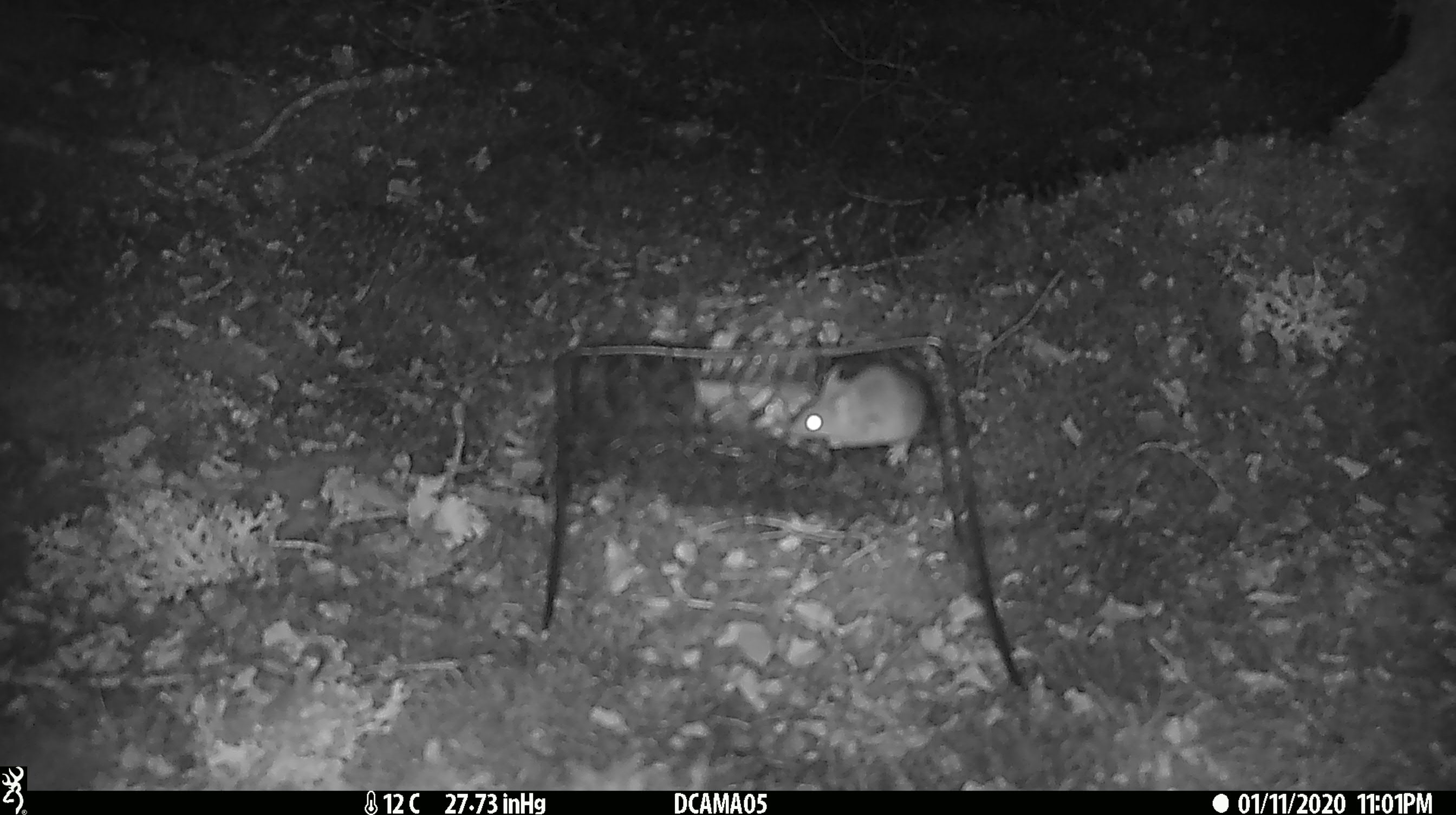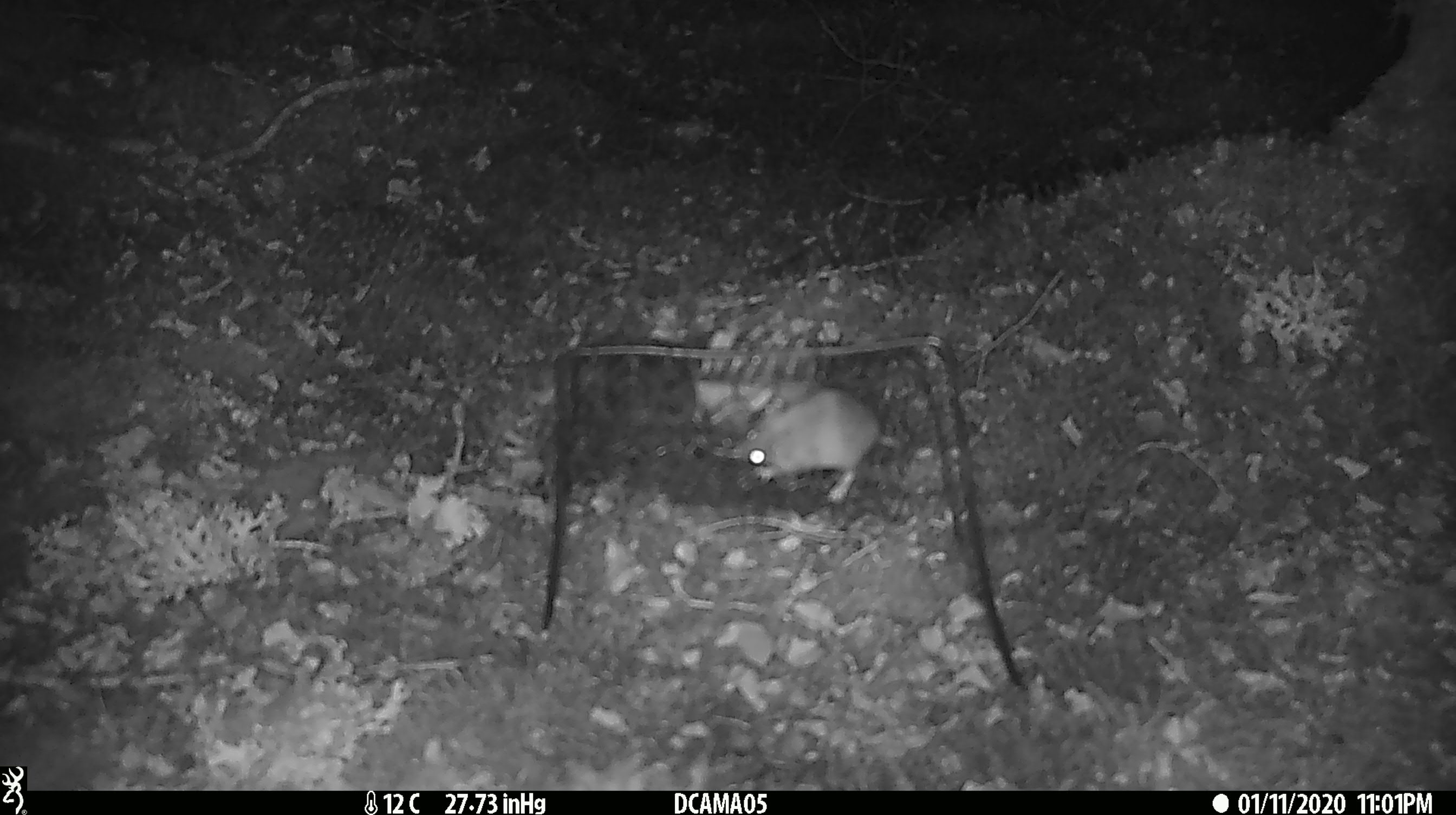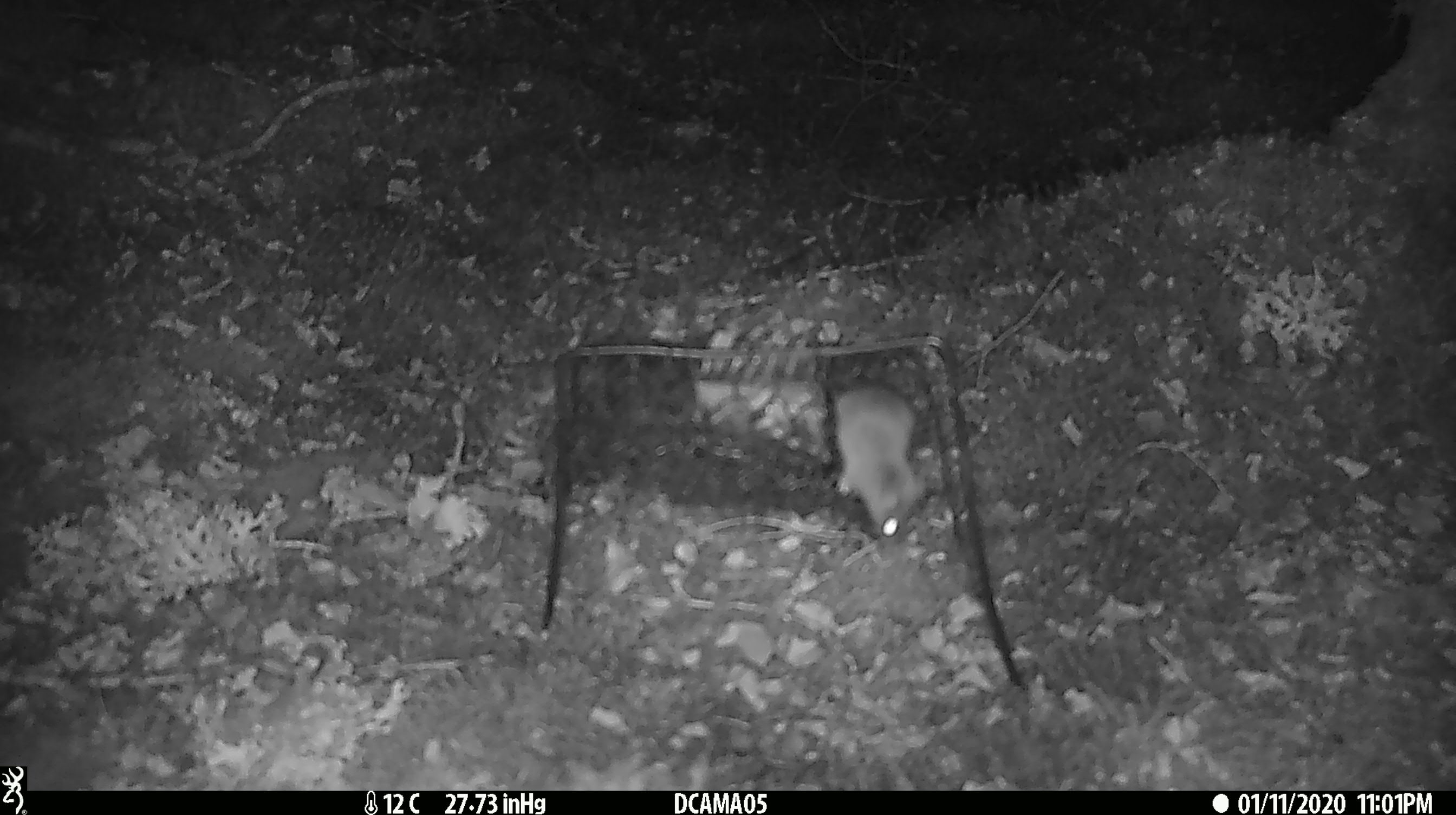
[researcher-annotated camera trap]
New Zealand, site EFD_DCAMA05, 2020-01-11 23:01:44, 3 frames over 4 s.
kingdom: Animalia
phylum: Chordata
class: Mammalia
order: Rodentia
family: Muridae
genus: Mus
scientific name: Mus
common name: mouse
Mouse (Mus).